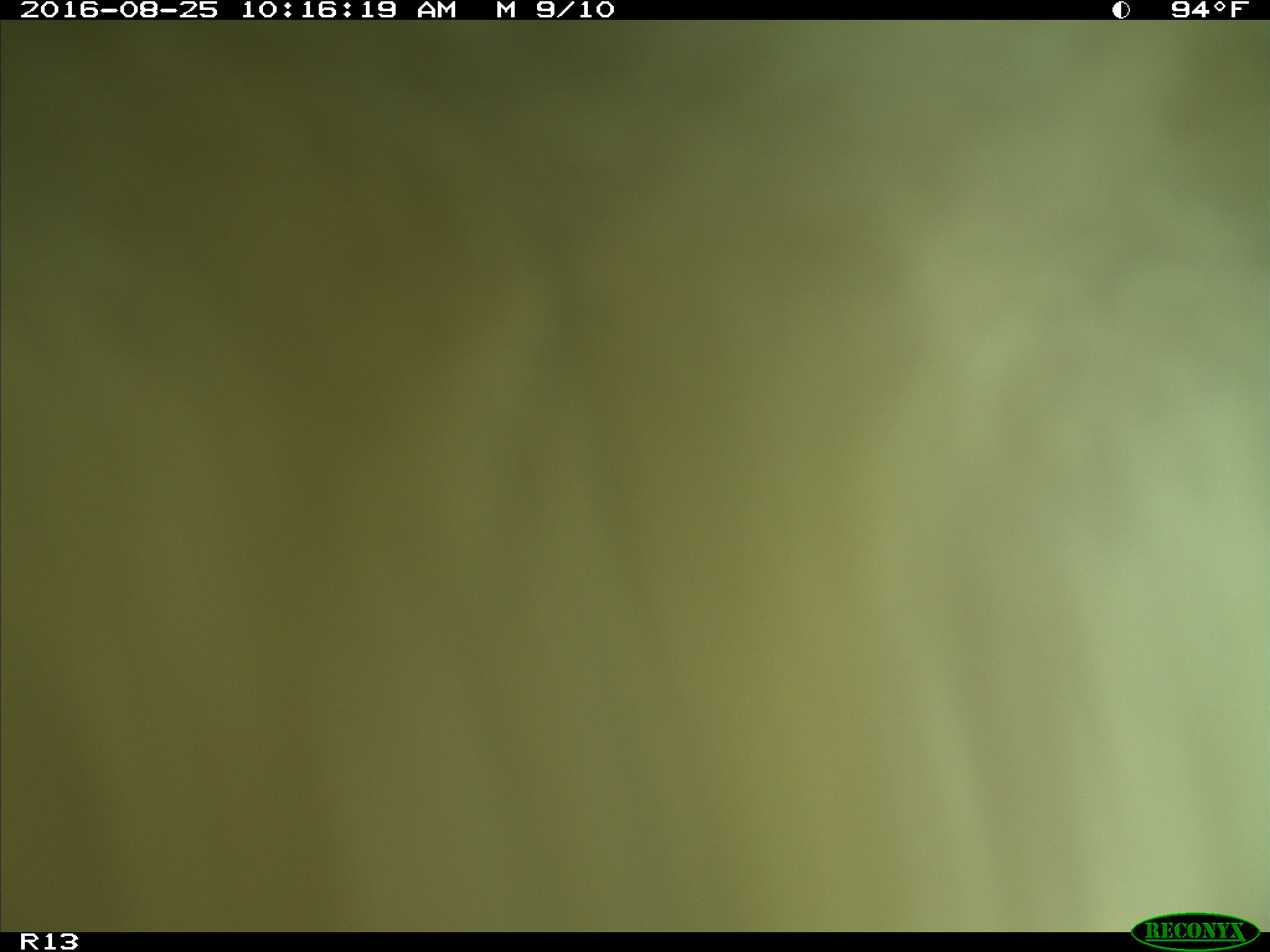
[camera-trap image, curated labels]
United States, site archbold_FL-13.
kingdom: Animalia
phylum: Chordata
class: Mammalia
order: Artiodactyla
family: Bovidae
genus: Bos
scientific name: Bos taurus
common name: domestic cow